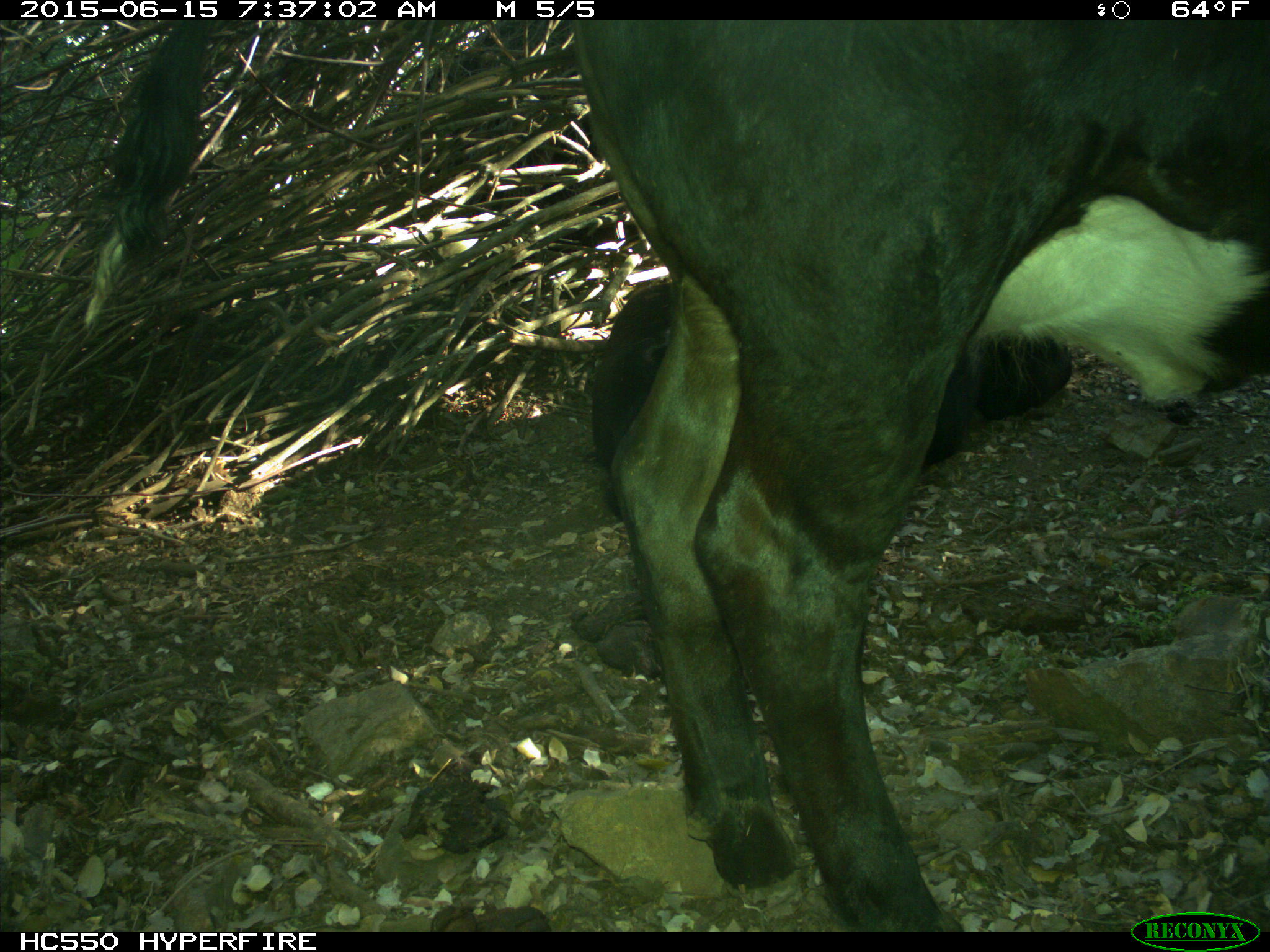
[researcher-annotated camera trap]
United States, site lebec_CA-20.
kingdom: Animalia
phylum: Chordata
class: Mammalia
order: Artiodactyla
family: Bovidae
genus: Bos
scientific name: Bos taurus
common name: domestic cow